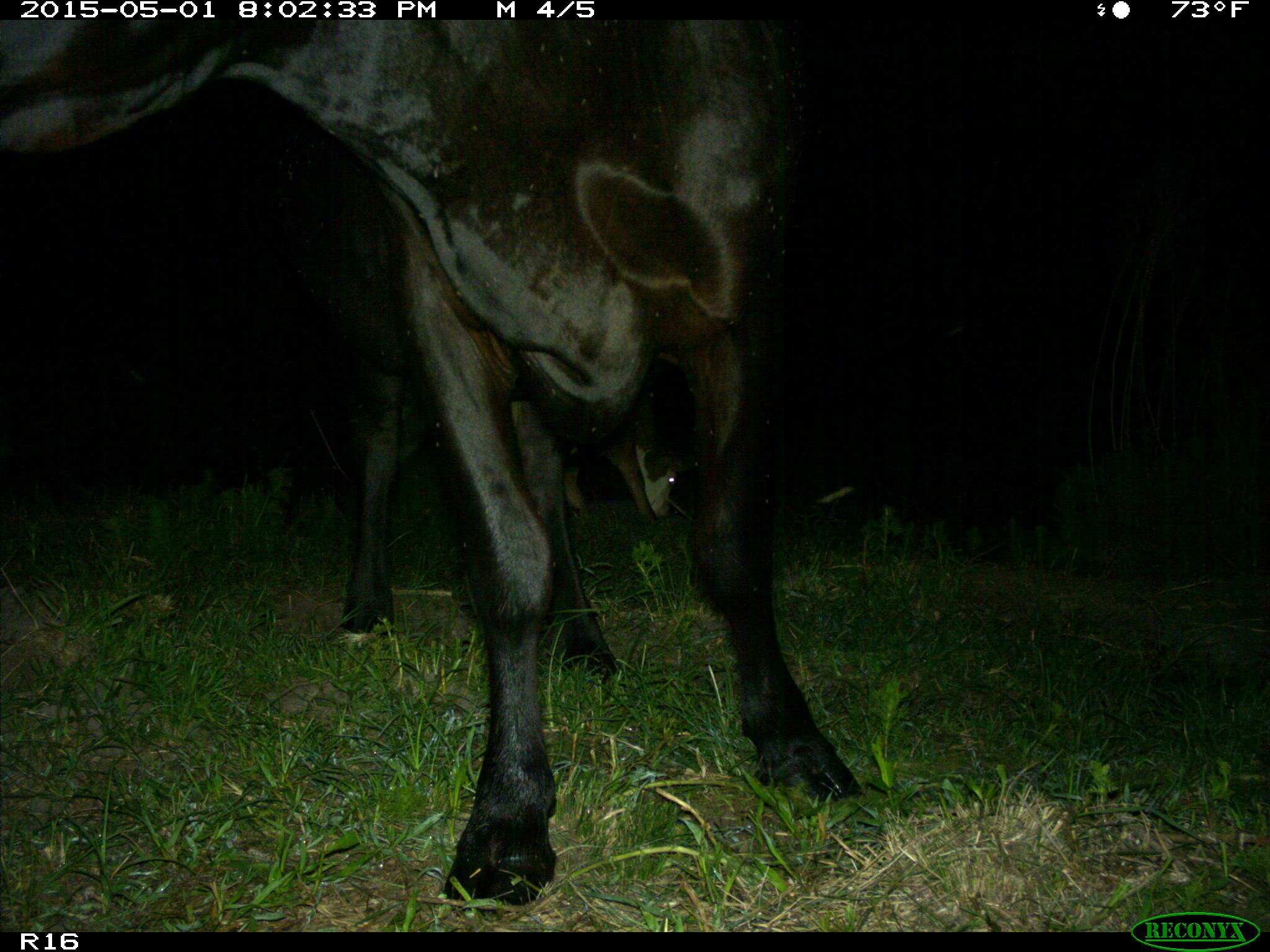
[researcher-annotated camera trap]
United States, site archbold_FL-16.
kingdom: Animalia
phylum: Chordata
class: Mammalia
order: Artiodactyla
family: Bovidae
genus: Bos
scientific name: Bos taurus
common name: domestic cow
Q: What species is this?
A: Bos taurus (domestic cow).